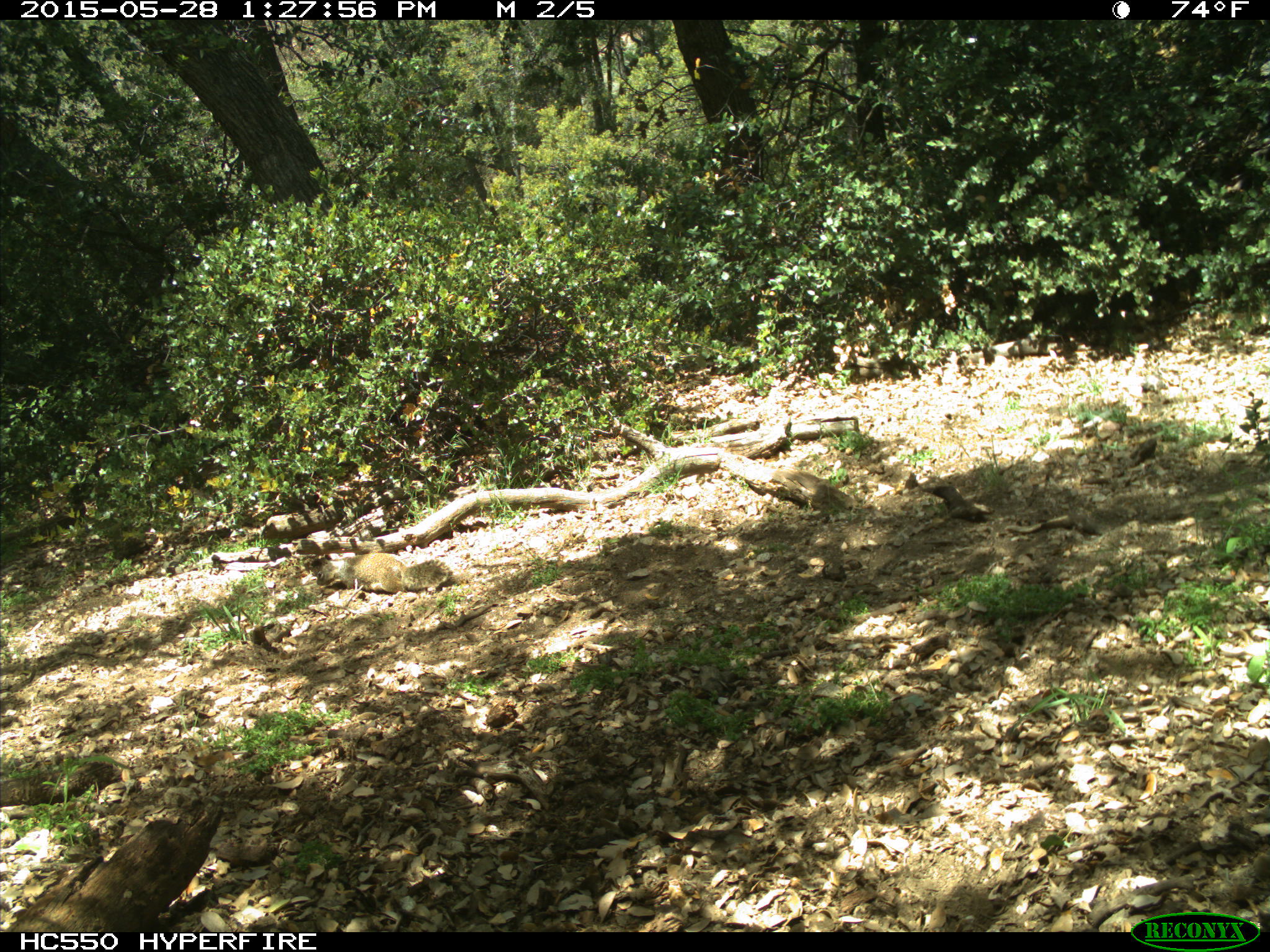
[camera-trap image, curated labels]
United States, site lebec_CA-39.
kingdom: Animalia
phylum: Chordata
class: Mammalia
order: Rodentia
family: Sciuridae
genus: Otospermophilus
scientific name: Otospermophilus beecheyi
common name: california ground squirrel